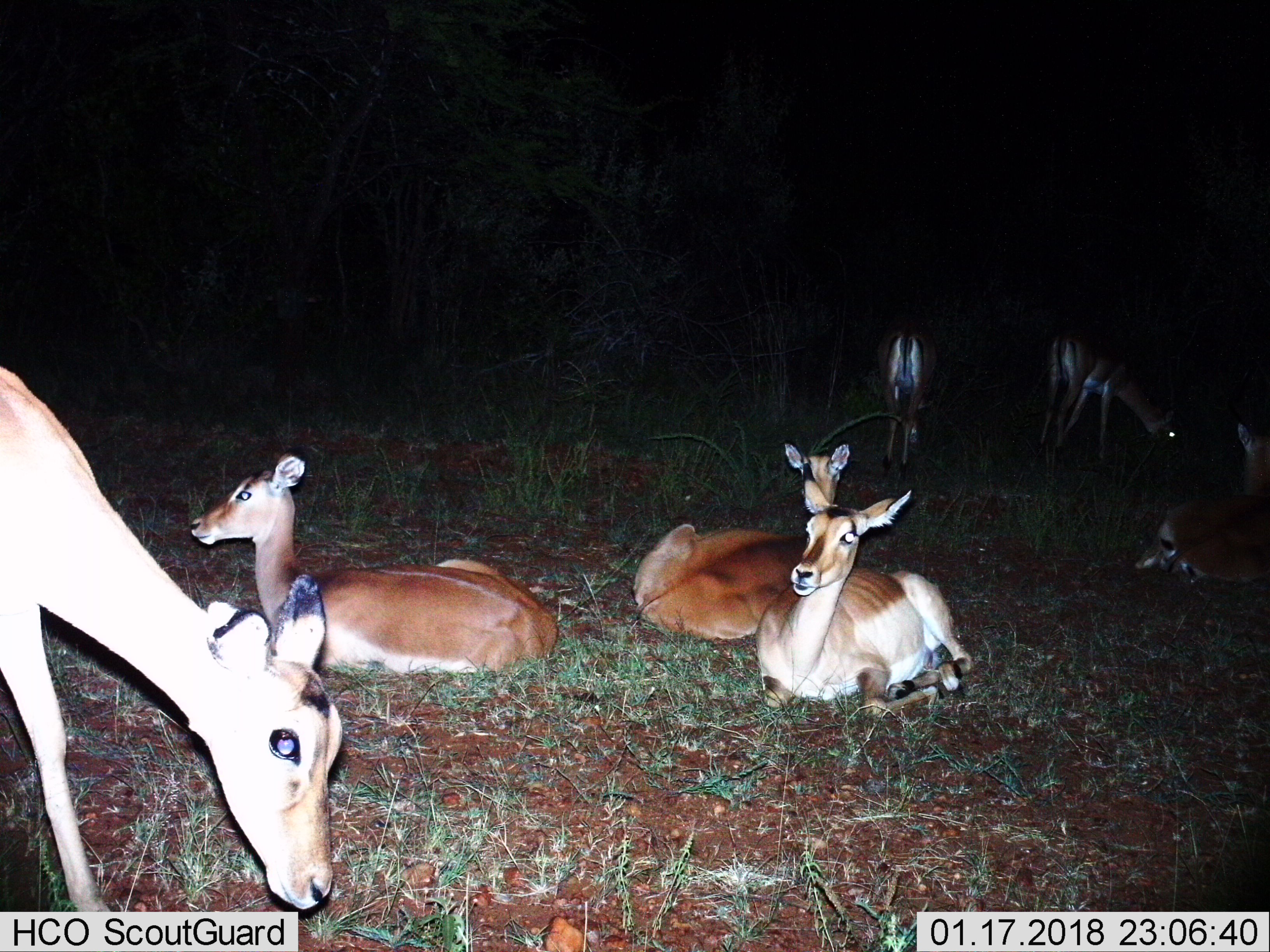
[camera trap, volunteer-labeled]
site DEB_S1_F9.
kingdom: Animalia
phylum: Chordata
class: Mammalia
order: Artiodactyla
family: Bovidae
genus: Aepyceros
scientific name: Aepyceros melampus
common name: impala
Impala (Aepyceros melampus), count 8. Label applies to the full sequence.